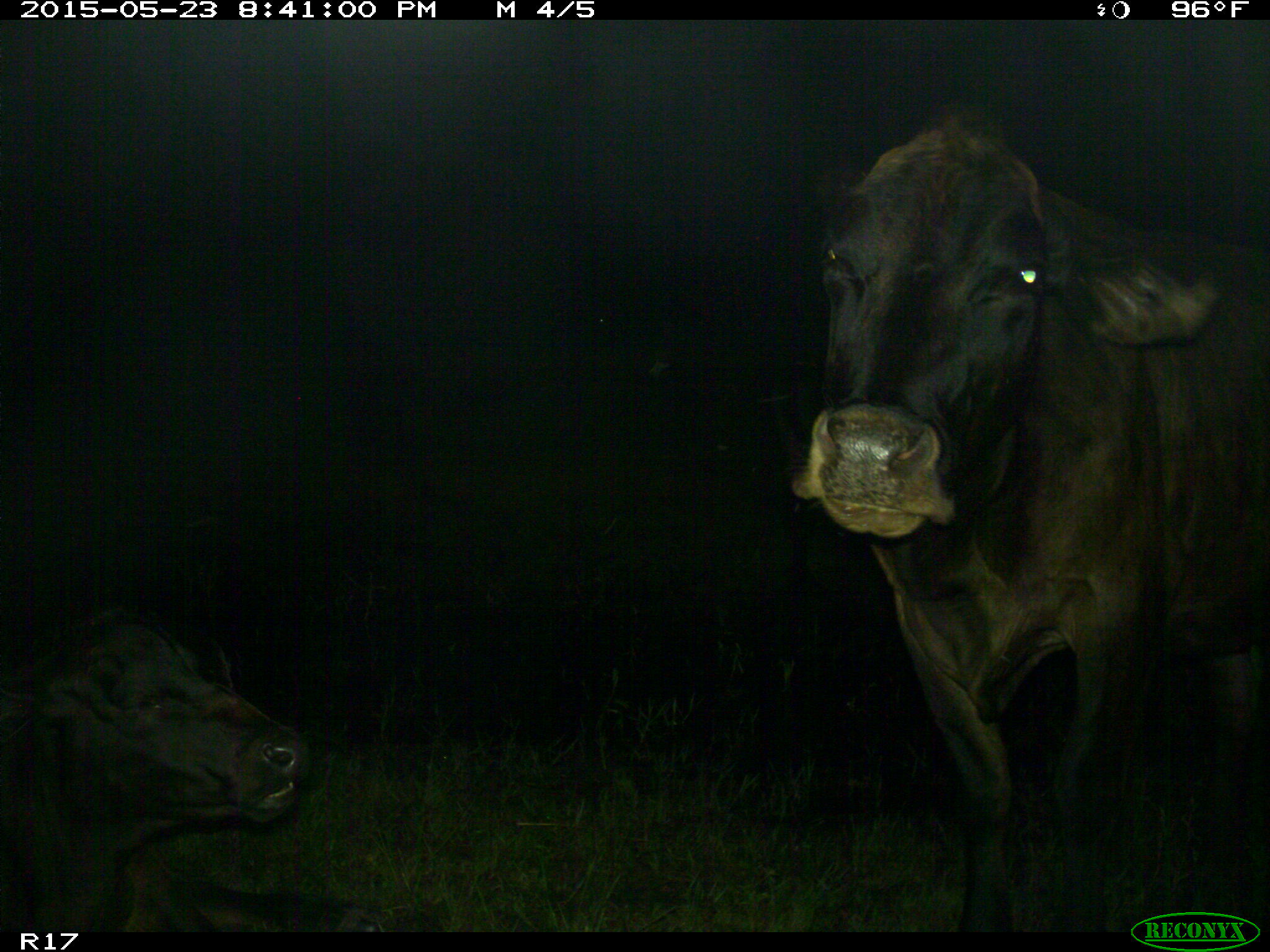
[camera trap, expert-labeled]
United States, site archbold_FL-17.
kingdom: Animalia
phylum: Chordata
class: Mammalia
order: Artiodactyla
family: Bovidae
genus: Bos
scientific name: Bos taurus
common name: domestic cow